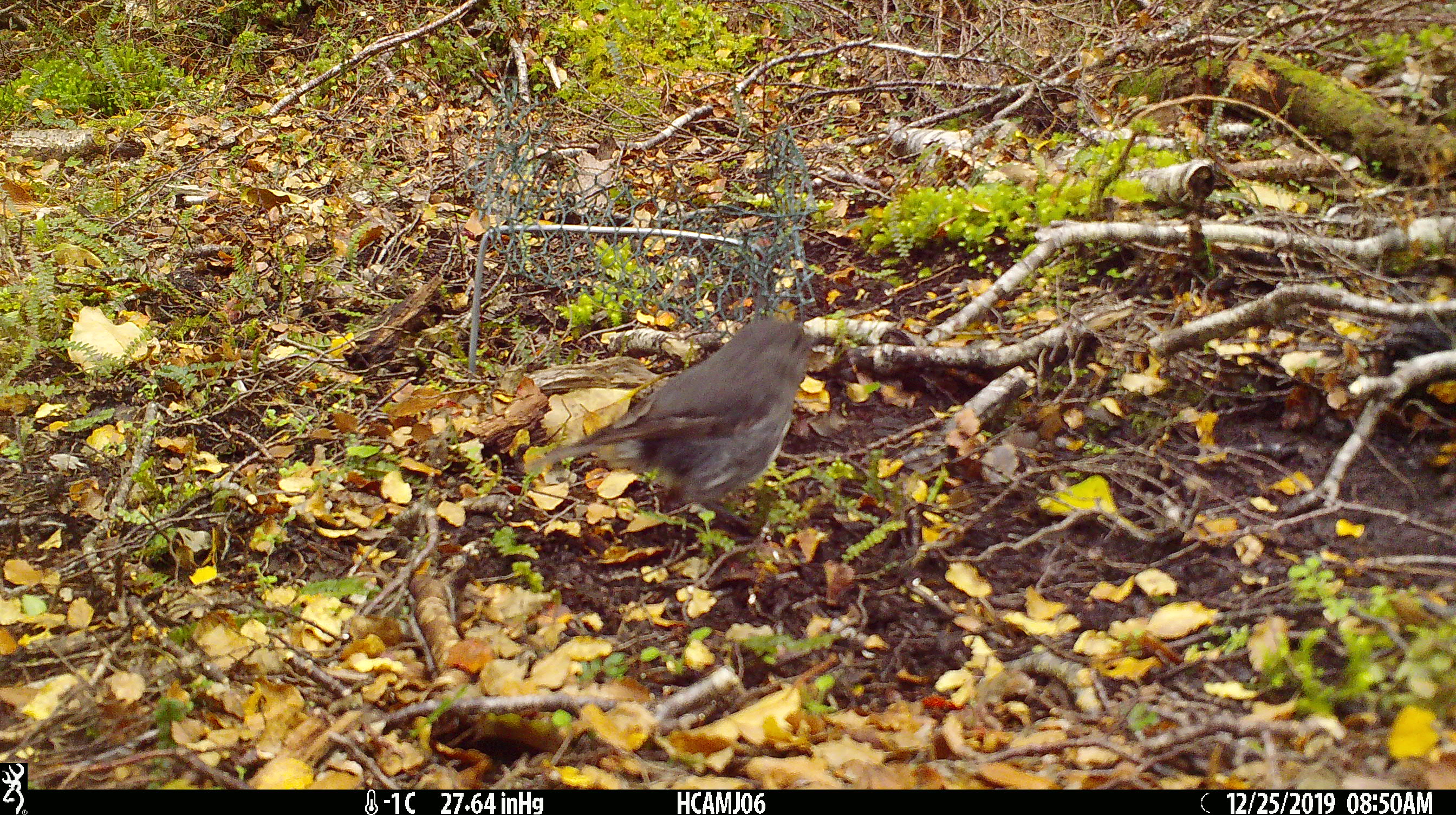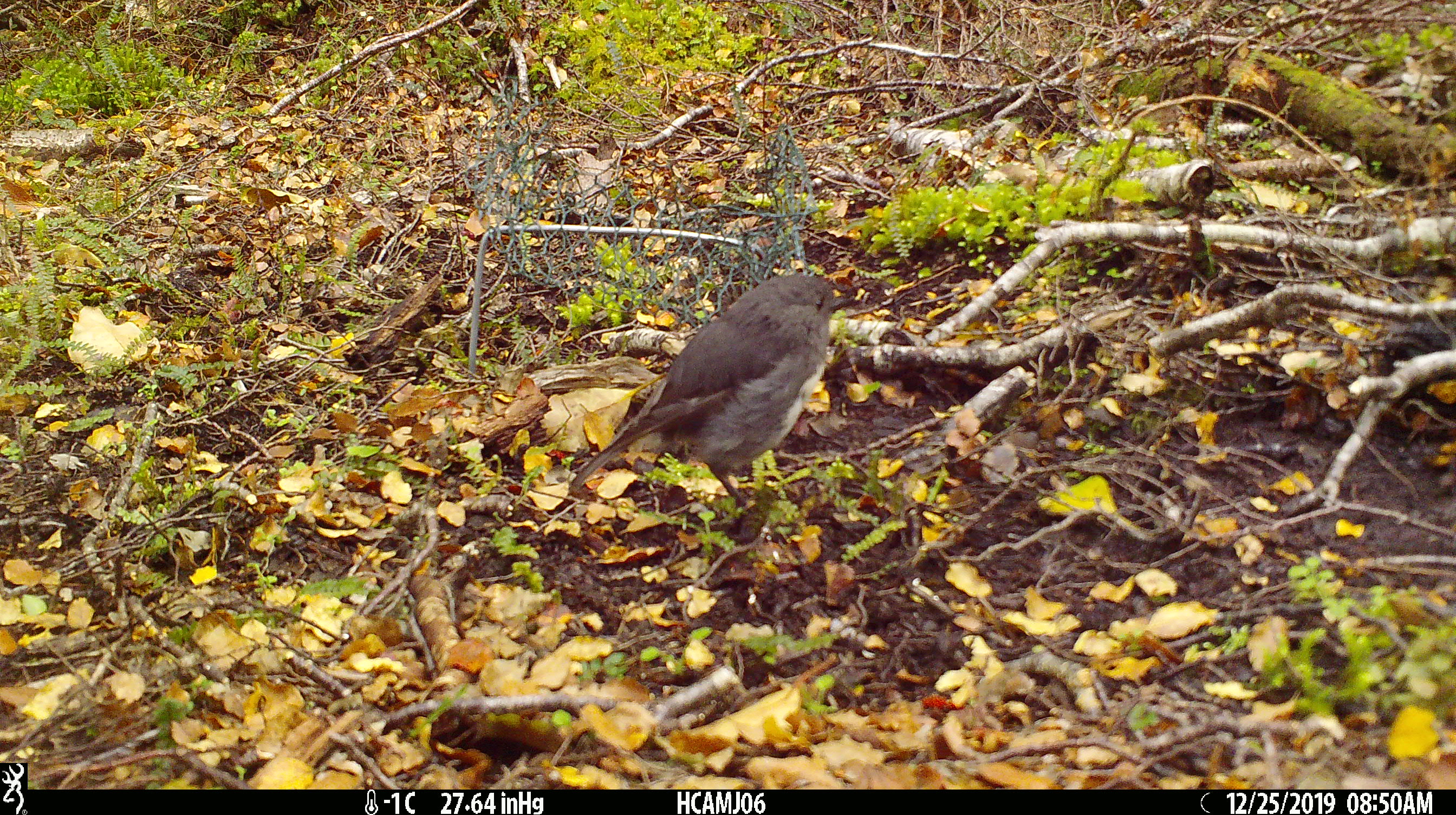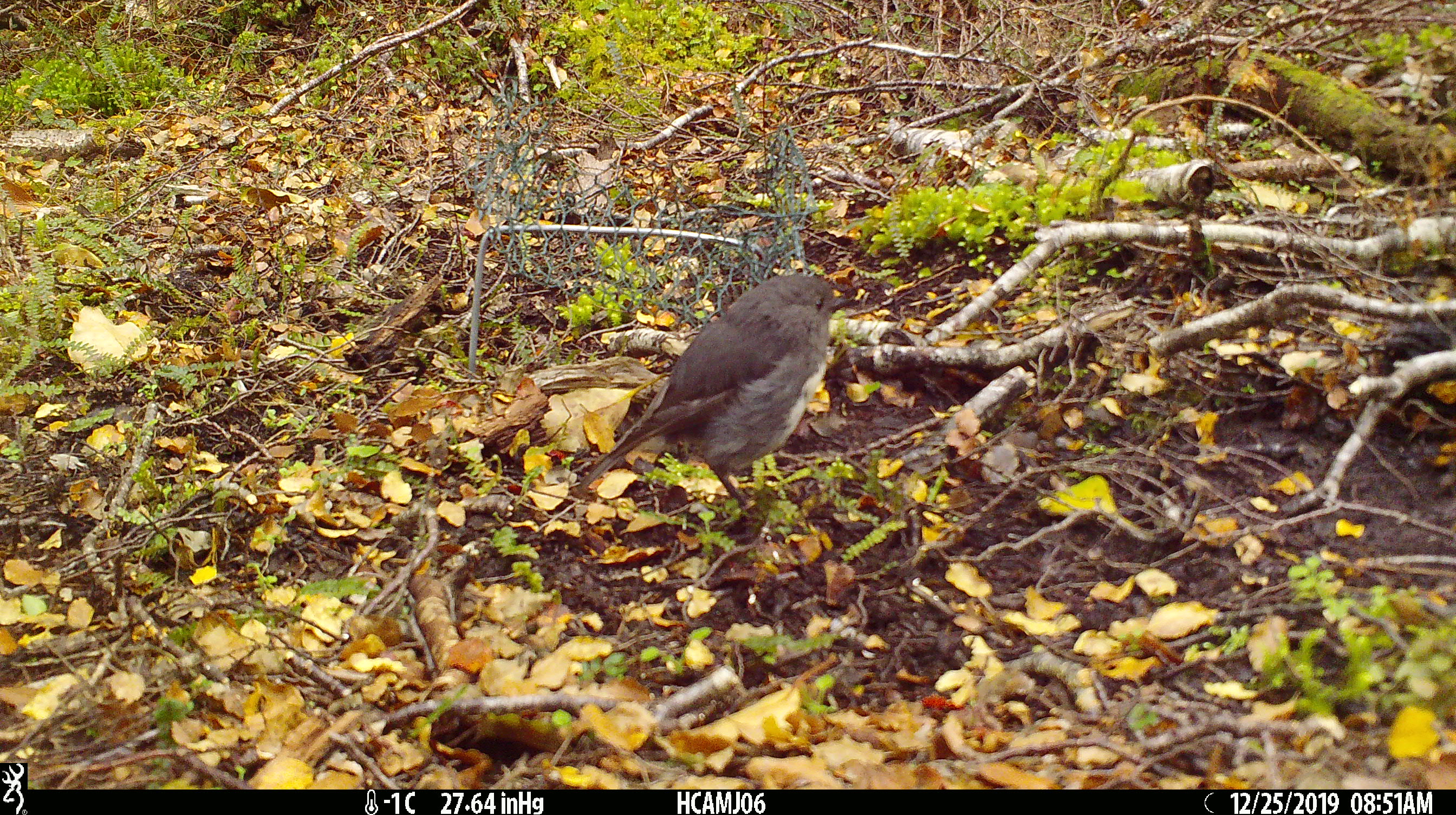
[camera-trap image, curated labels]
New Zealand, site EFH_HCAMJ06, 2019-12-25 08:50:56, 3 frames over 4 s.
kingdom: Animalia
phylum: Chordata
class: Aves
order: Passeriformes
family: Petroicidae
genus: Petroica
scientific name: Petroica australis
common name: new zealand robin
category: robin